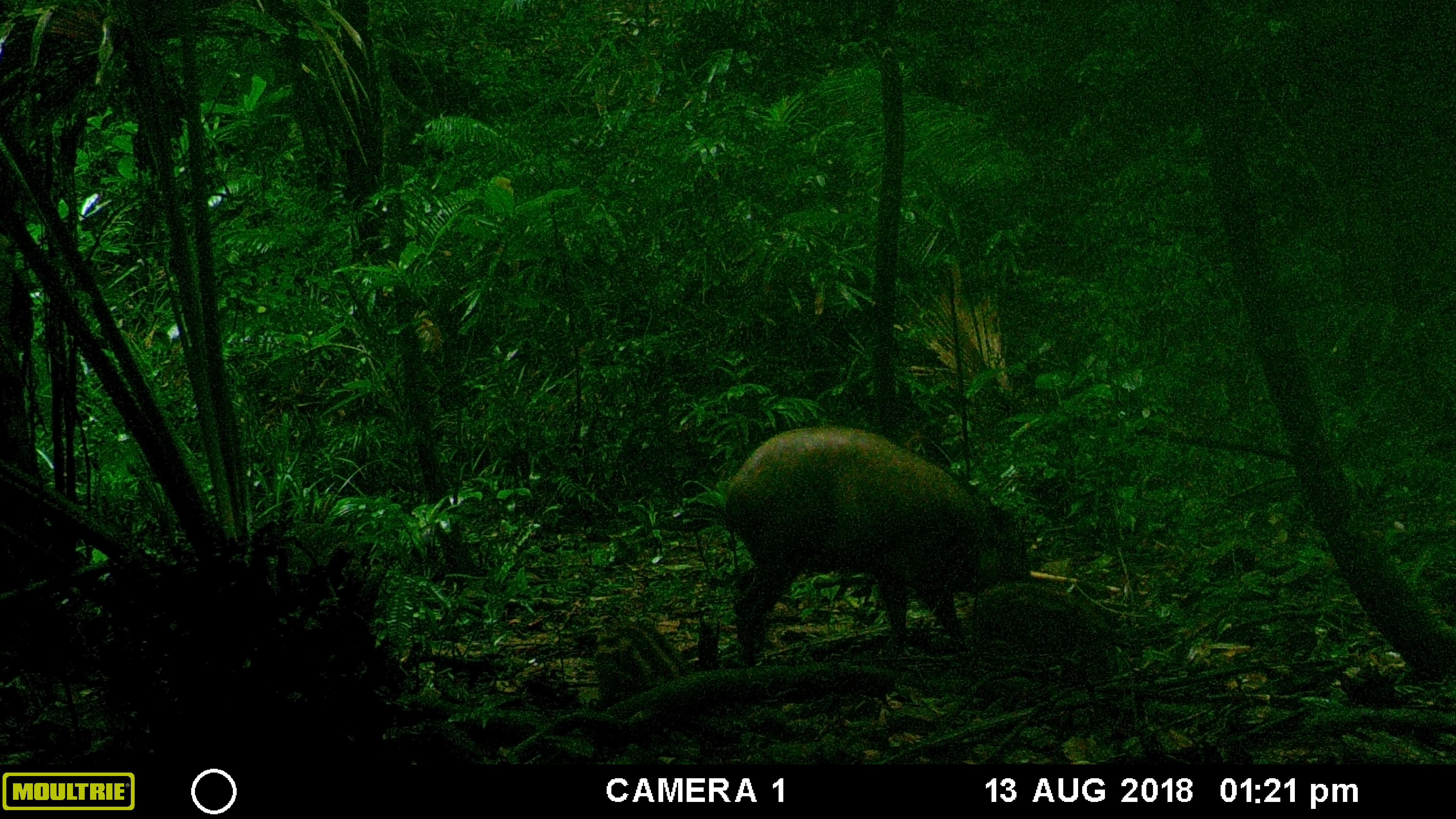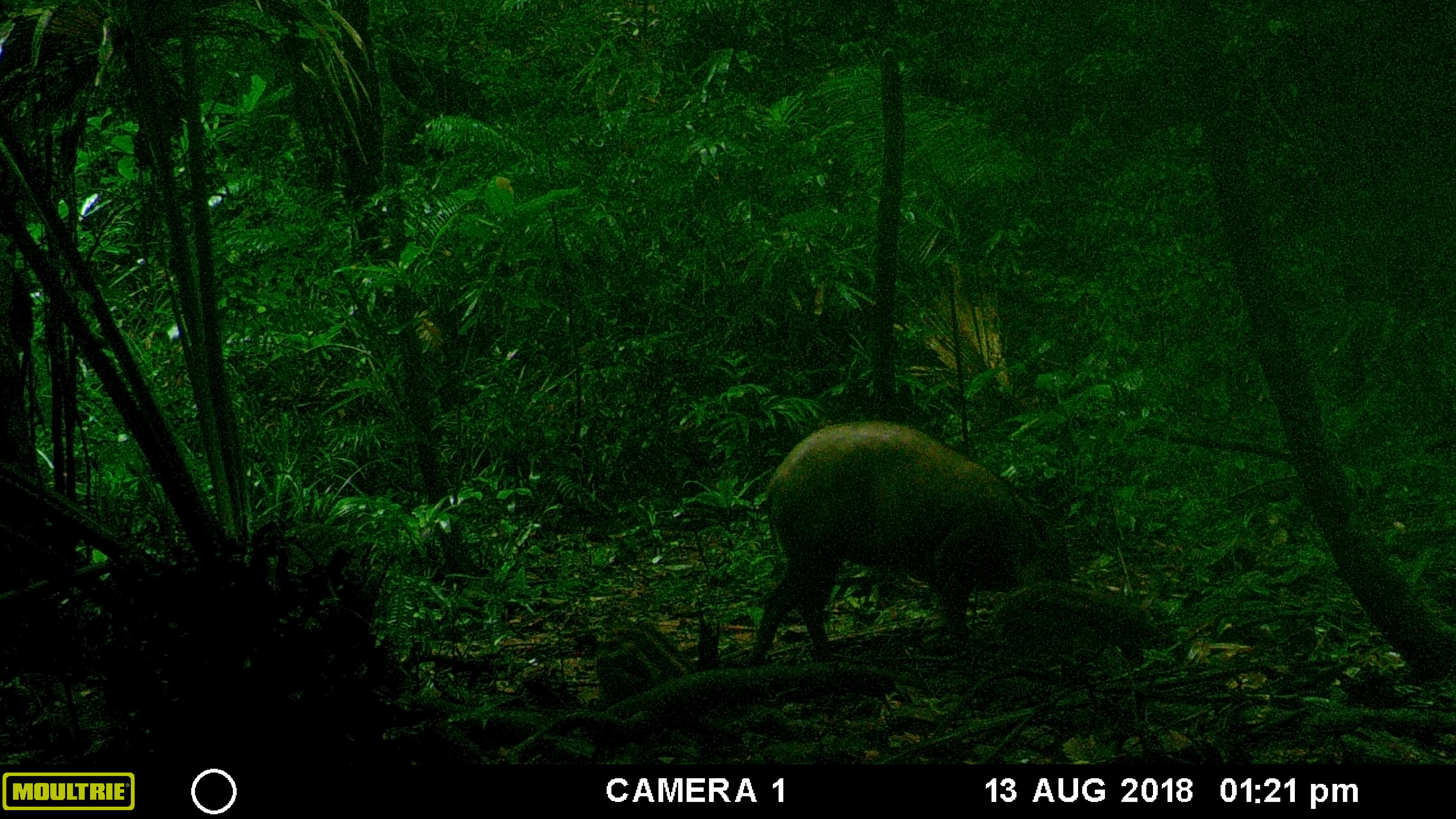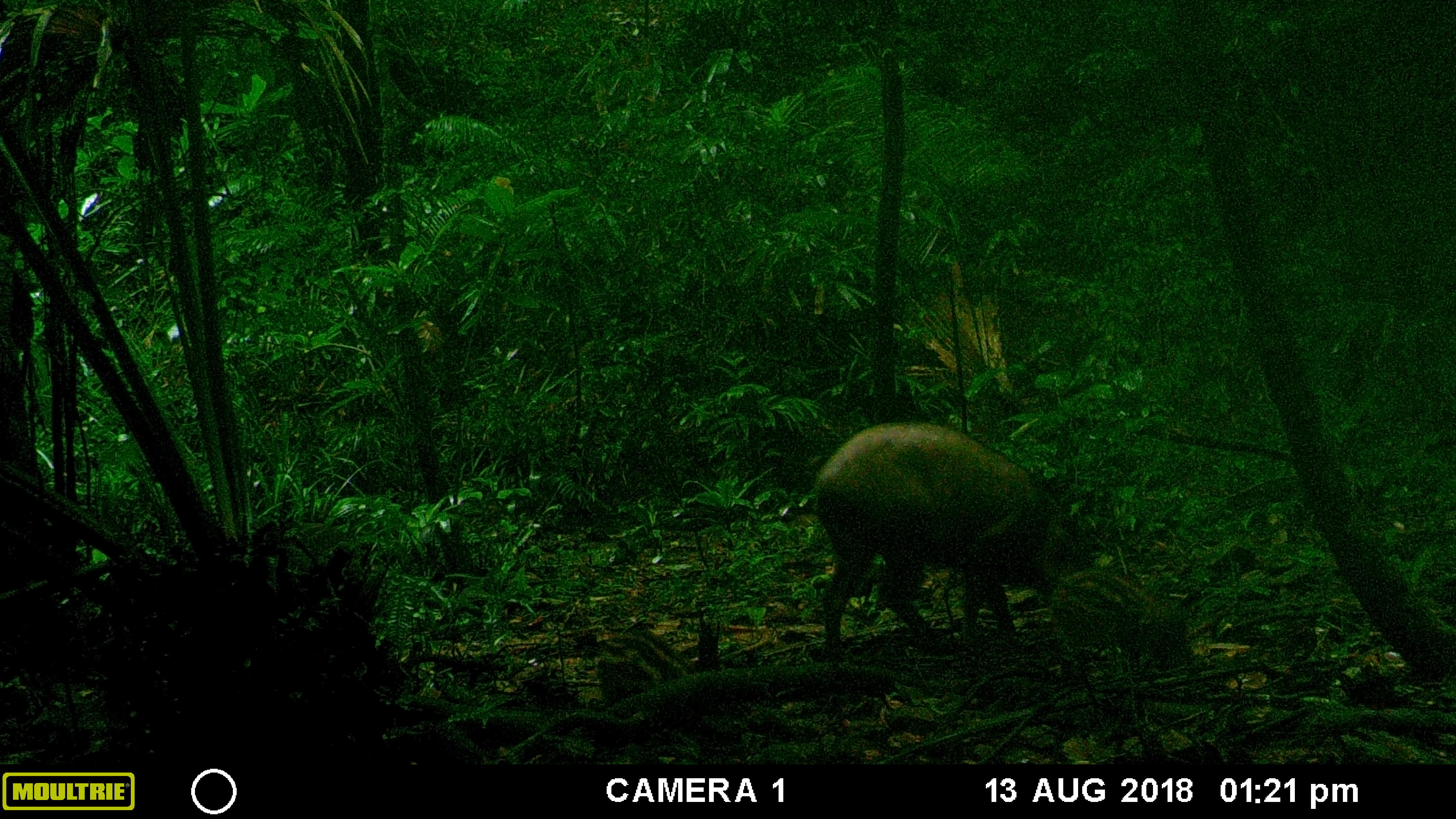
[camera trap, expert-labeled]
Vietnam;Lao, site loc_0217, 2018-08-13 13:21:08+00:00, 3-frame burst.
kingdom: Animalia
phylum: Chordata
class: Mammalia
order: Artiodactyla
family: Suidae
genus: Sus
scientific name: Sus scrofa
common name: eurasian wild pig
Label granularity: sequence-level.